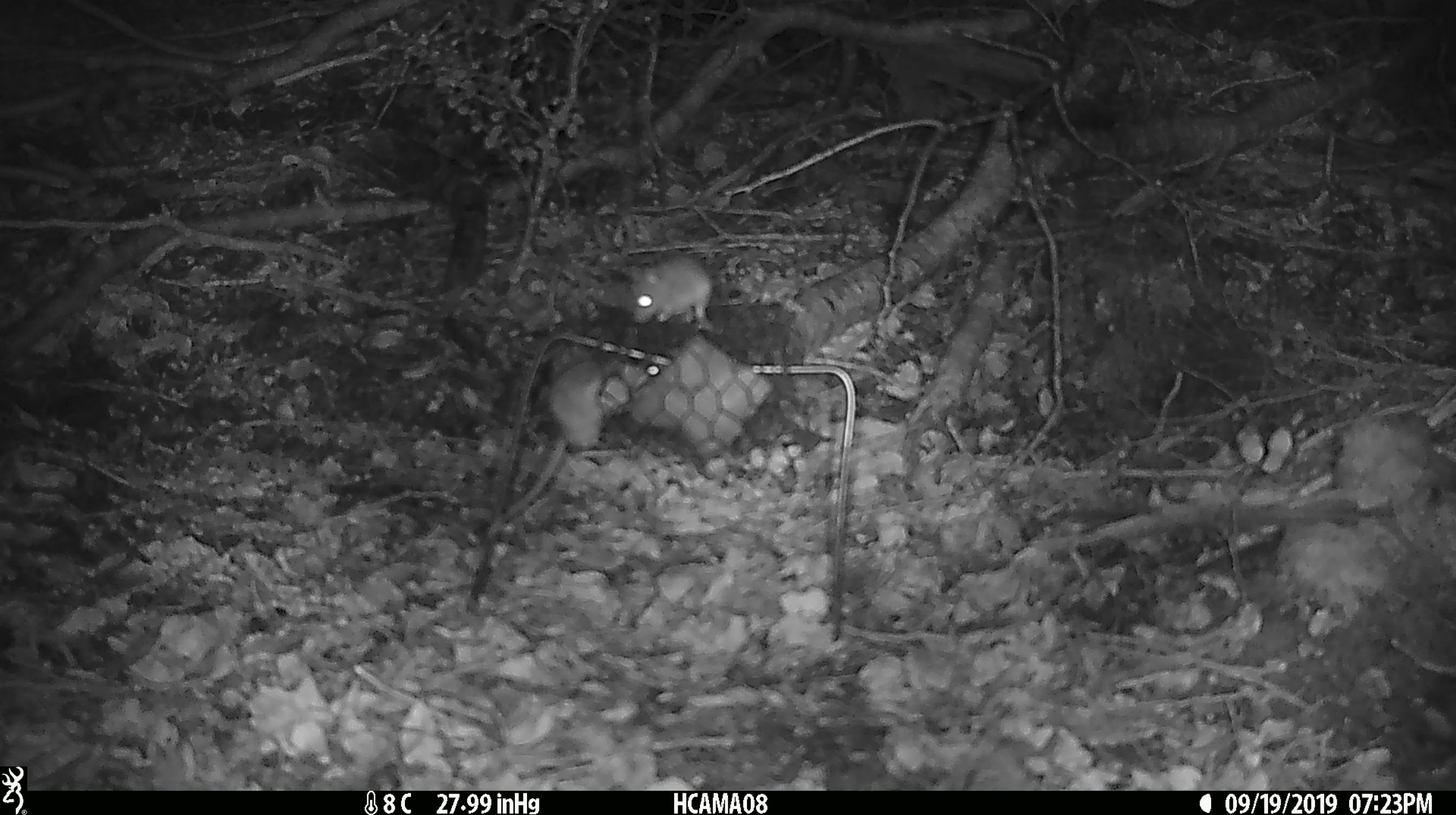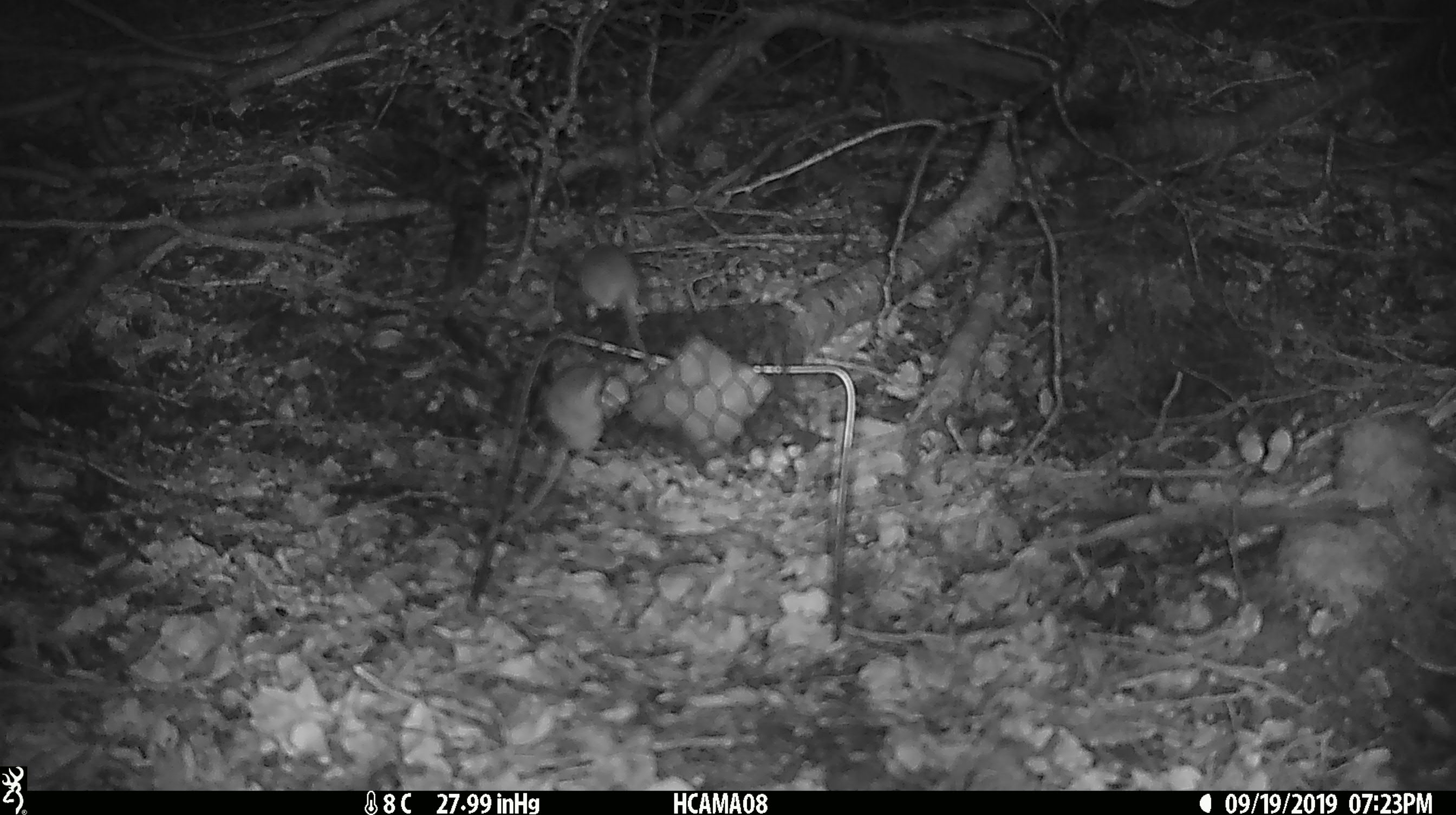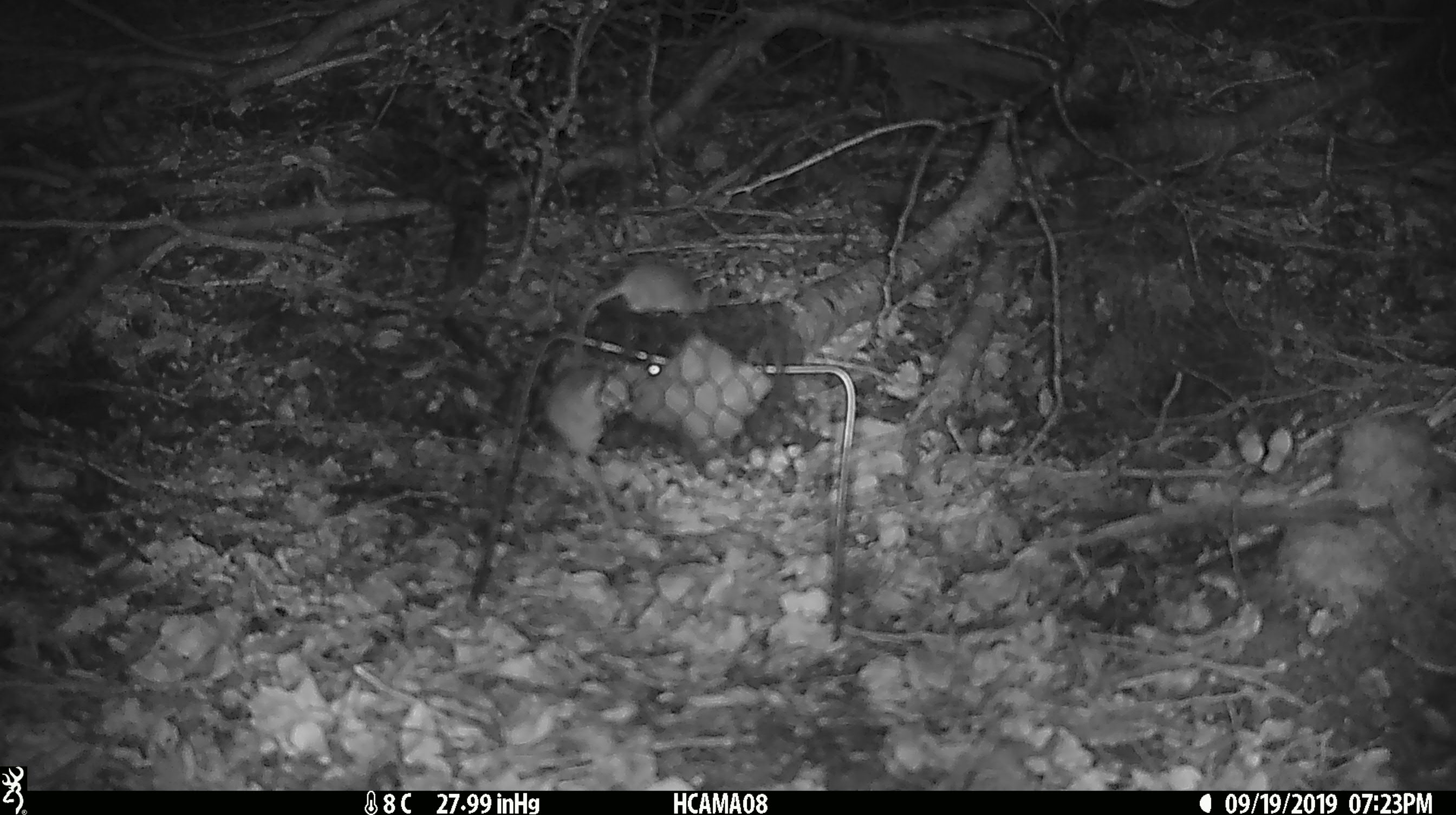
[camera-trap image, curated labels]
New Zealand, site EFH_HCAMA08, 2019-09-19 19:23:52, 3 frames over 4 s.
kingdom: Animalia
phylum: Chordata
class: Mammalia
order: Rodentia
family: Muridae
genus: Mus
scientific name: Mus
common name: mouse